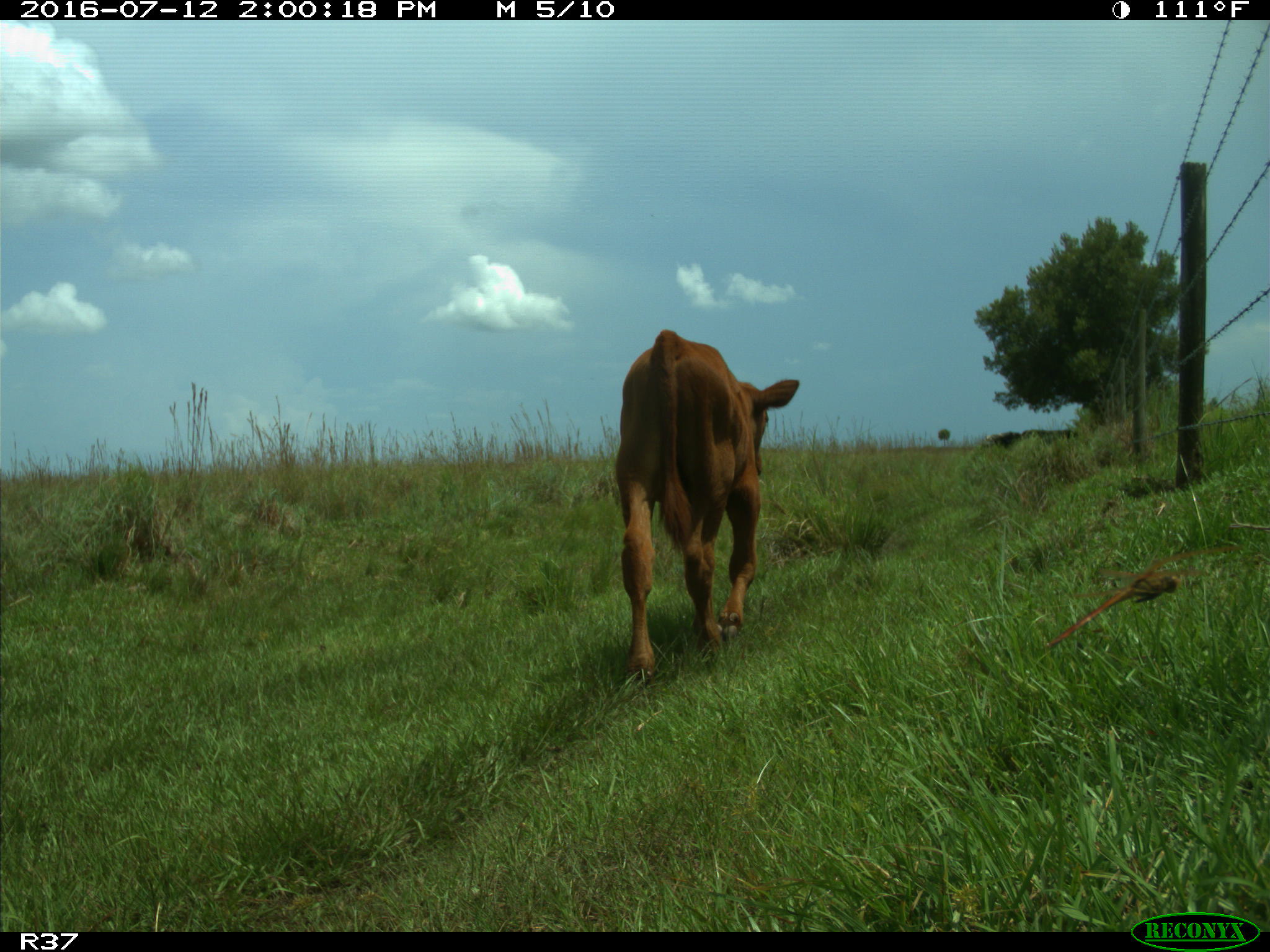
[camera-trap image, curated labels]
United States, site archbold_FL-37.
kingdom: Animalia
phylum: Chordata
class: Mammalia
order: Artiodactyla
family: Bovidae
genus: Bos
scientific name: Bos taurus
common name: domestic cow